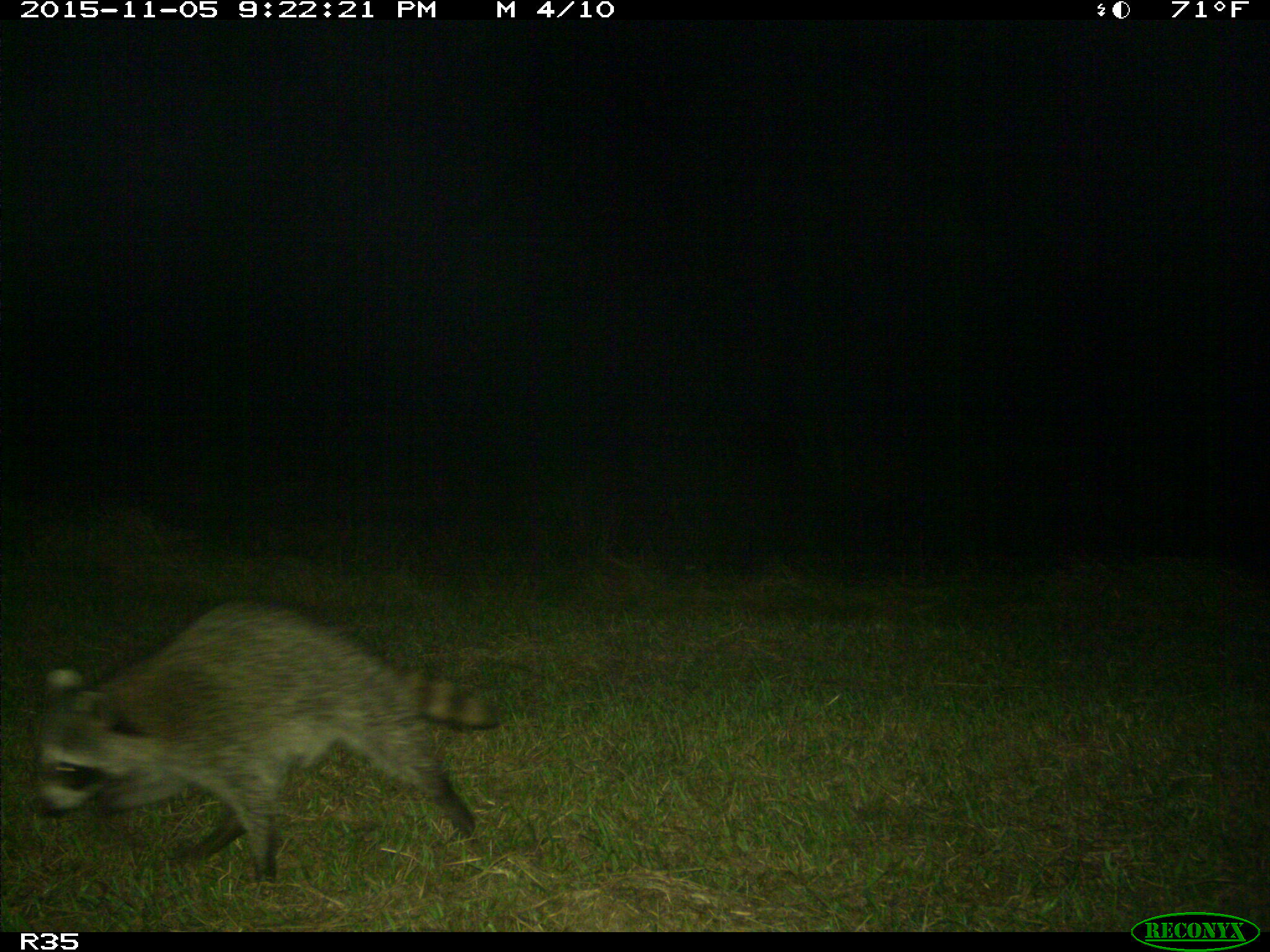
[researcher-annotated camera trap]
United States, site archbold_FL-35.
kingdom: Animalia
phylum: Chordata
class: Mammalia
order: Carnivora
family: Procyonidae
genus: Procyon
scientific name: Procyon lotor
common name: common raccoon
Procyon lotor (common raccoon).